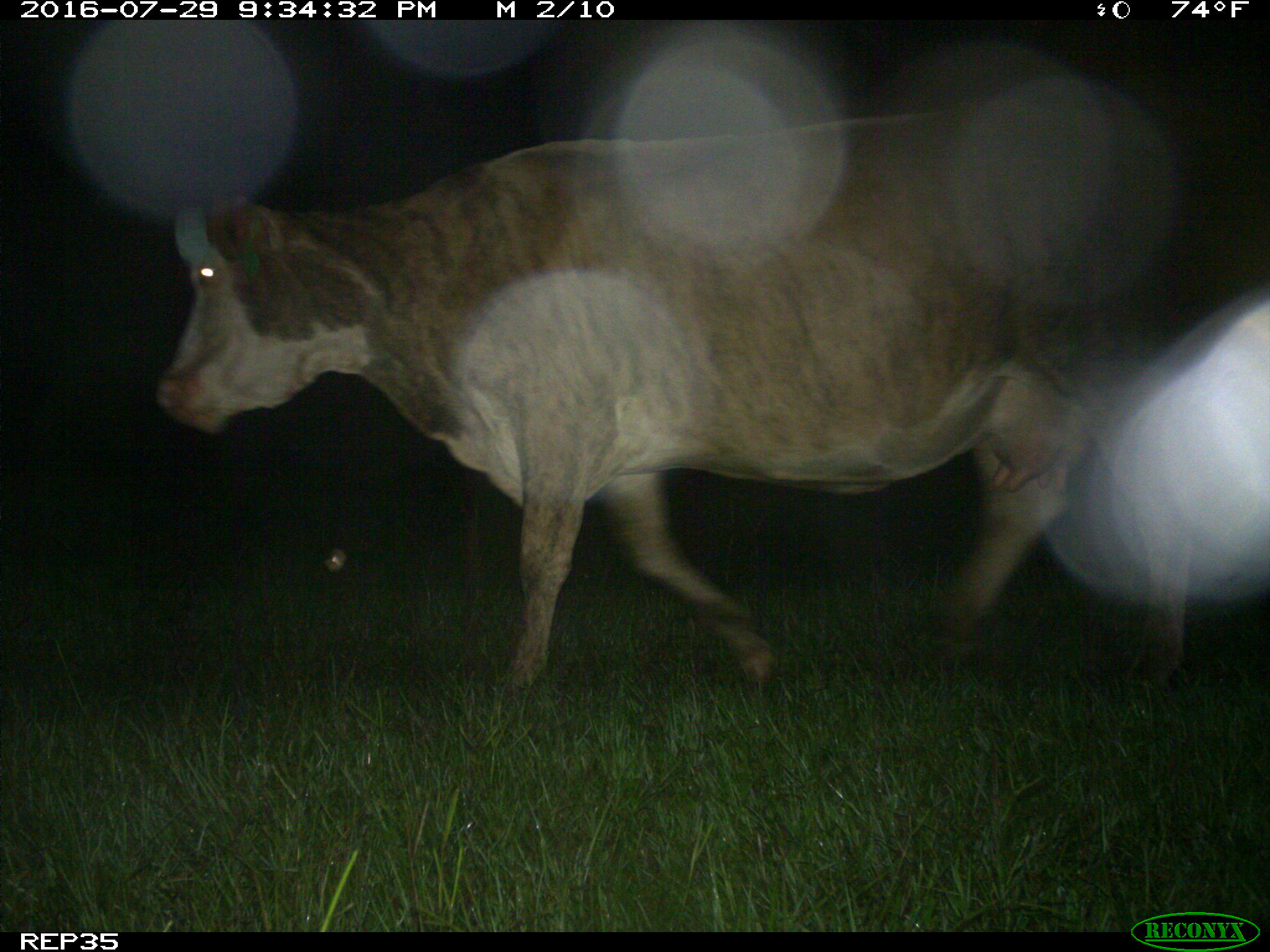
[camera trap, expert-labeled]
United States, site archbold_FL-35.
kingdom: Animalia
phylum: Chordata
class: Mammalia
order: Artiodactyla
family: Bovidae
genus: Bos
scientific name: Bos taurus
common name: domestic cow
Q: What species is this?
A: Bos taurus (domestic cow).